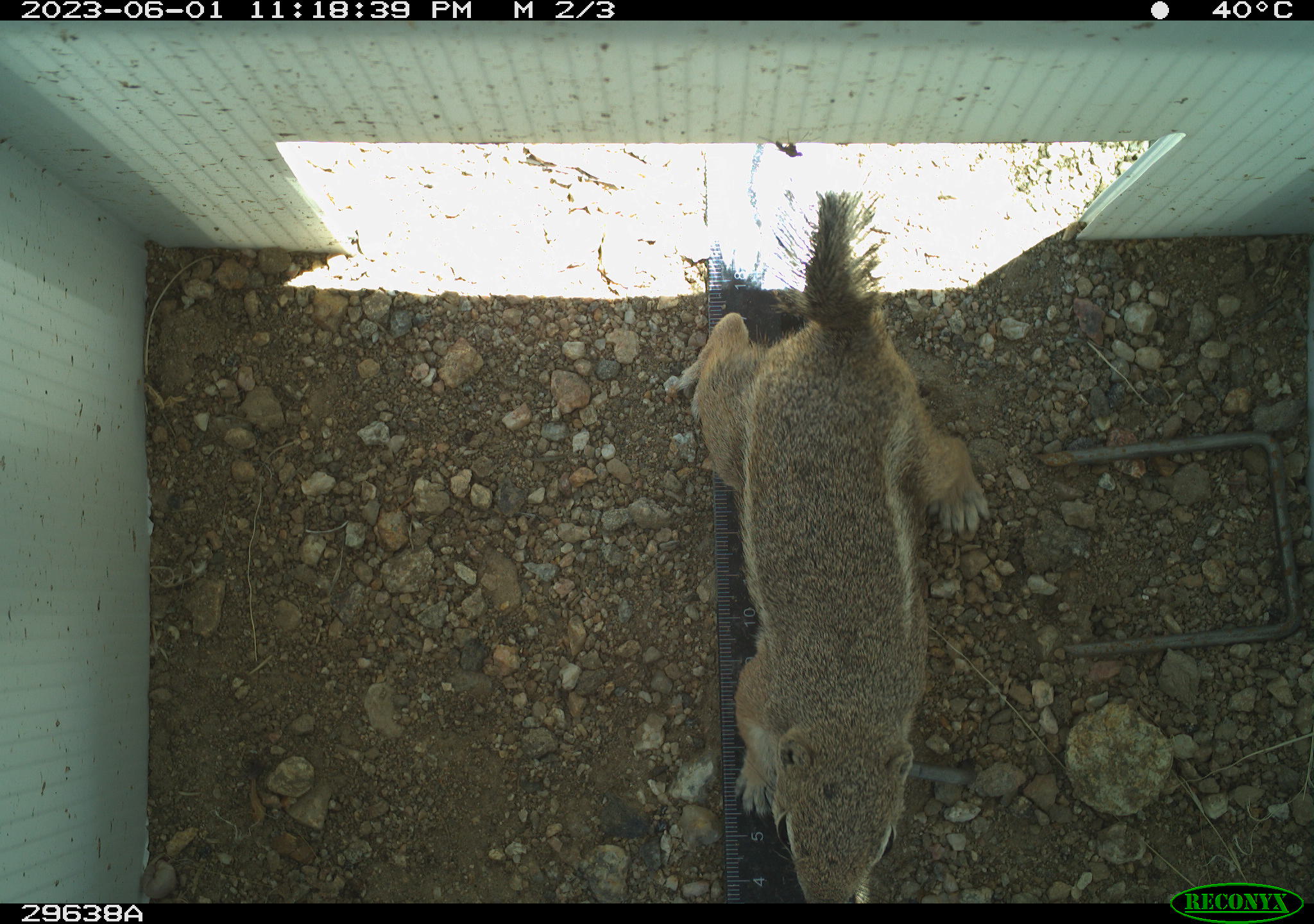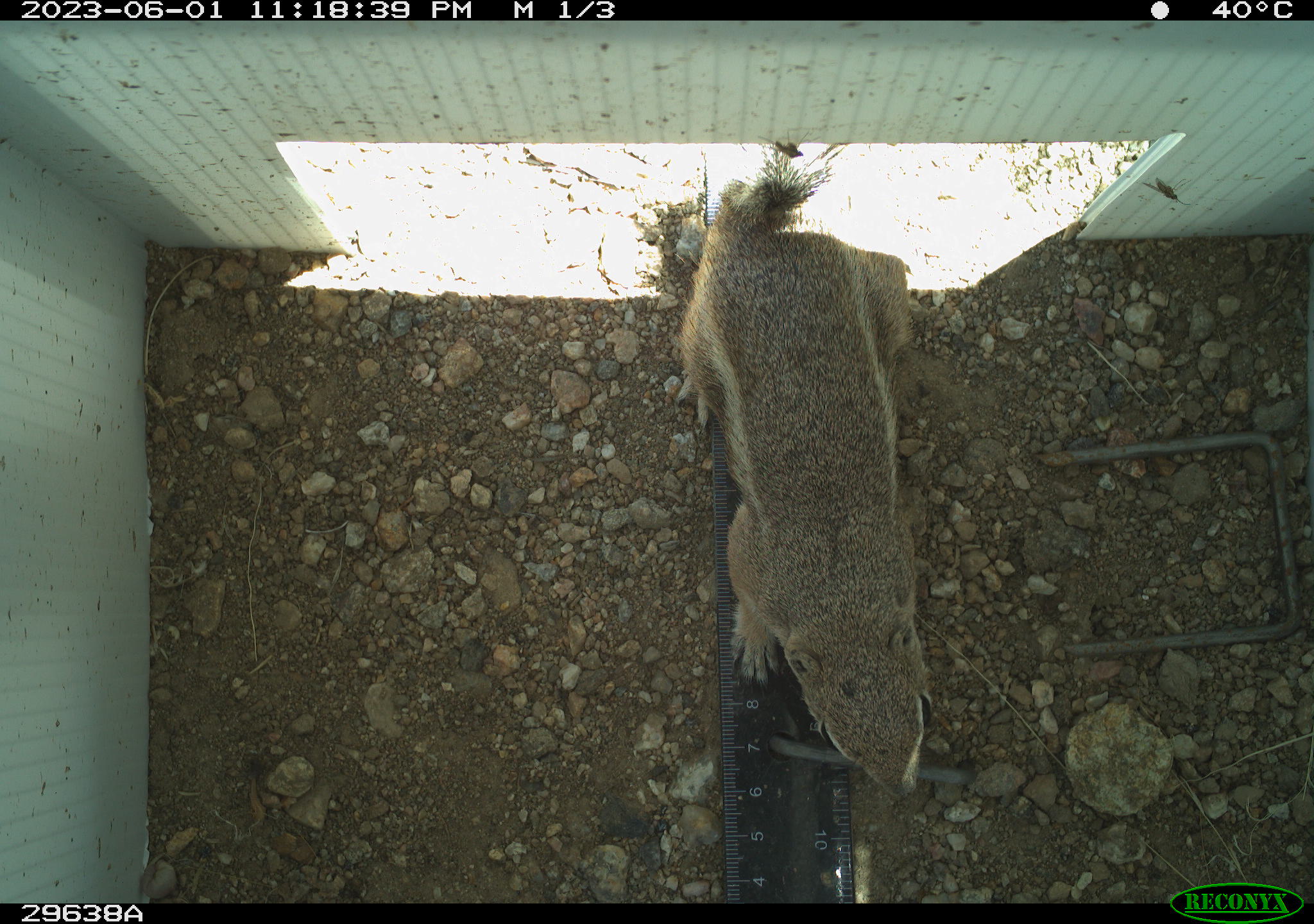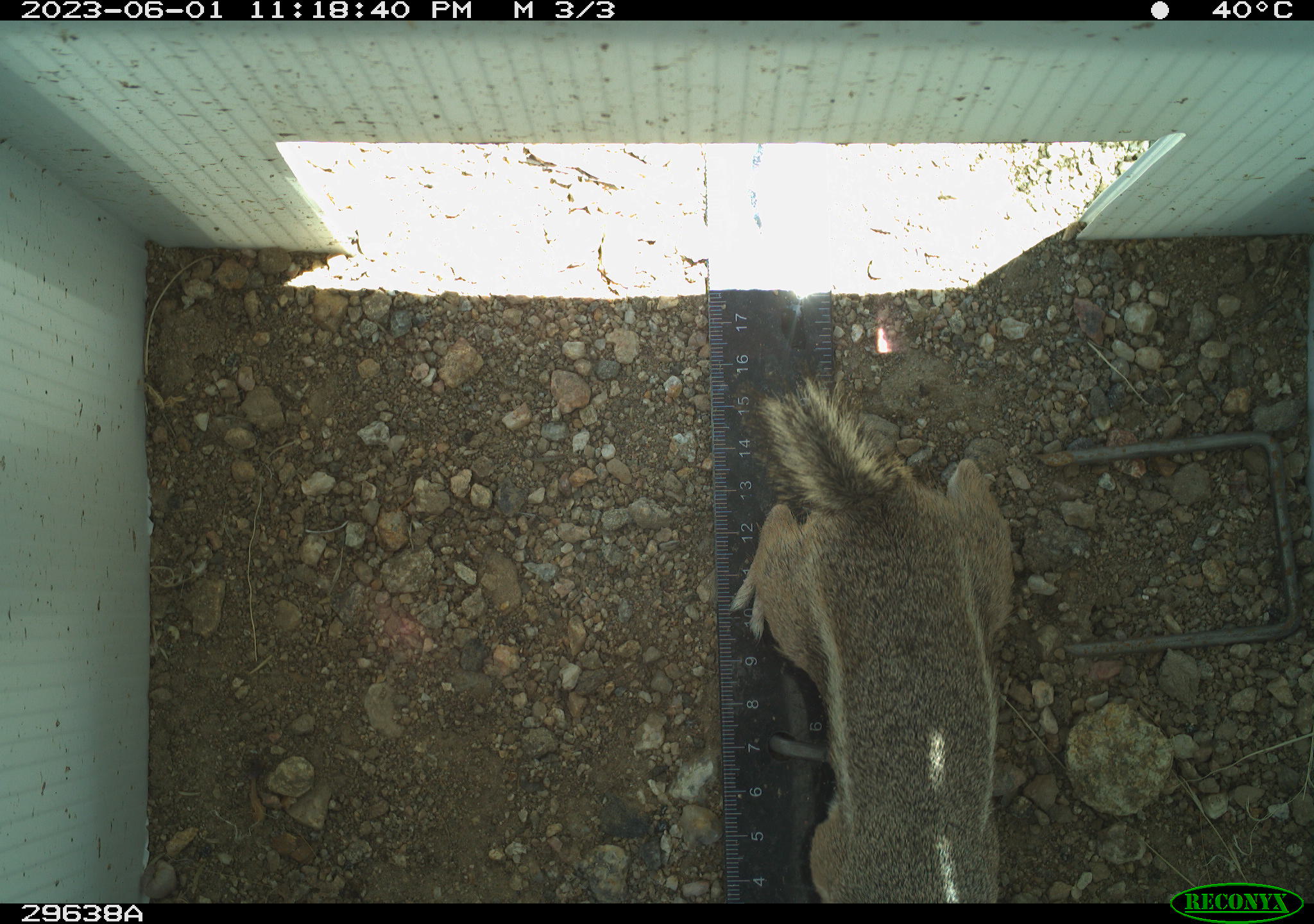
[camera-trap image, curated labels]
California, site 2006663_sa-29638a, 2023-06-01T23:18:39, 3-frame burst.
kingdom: Animalia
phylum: Chordata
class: Mammalia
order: Rodentia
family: Sciuridae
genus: Ammospermophilus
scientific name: Ammospermophilus leucurus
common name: white-tailed antelope squirrel